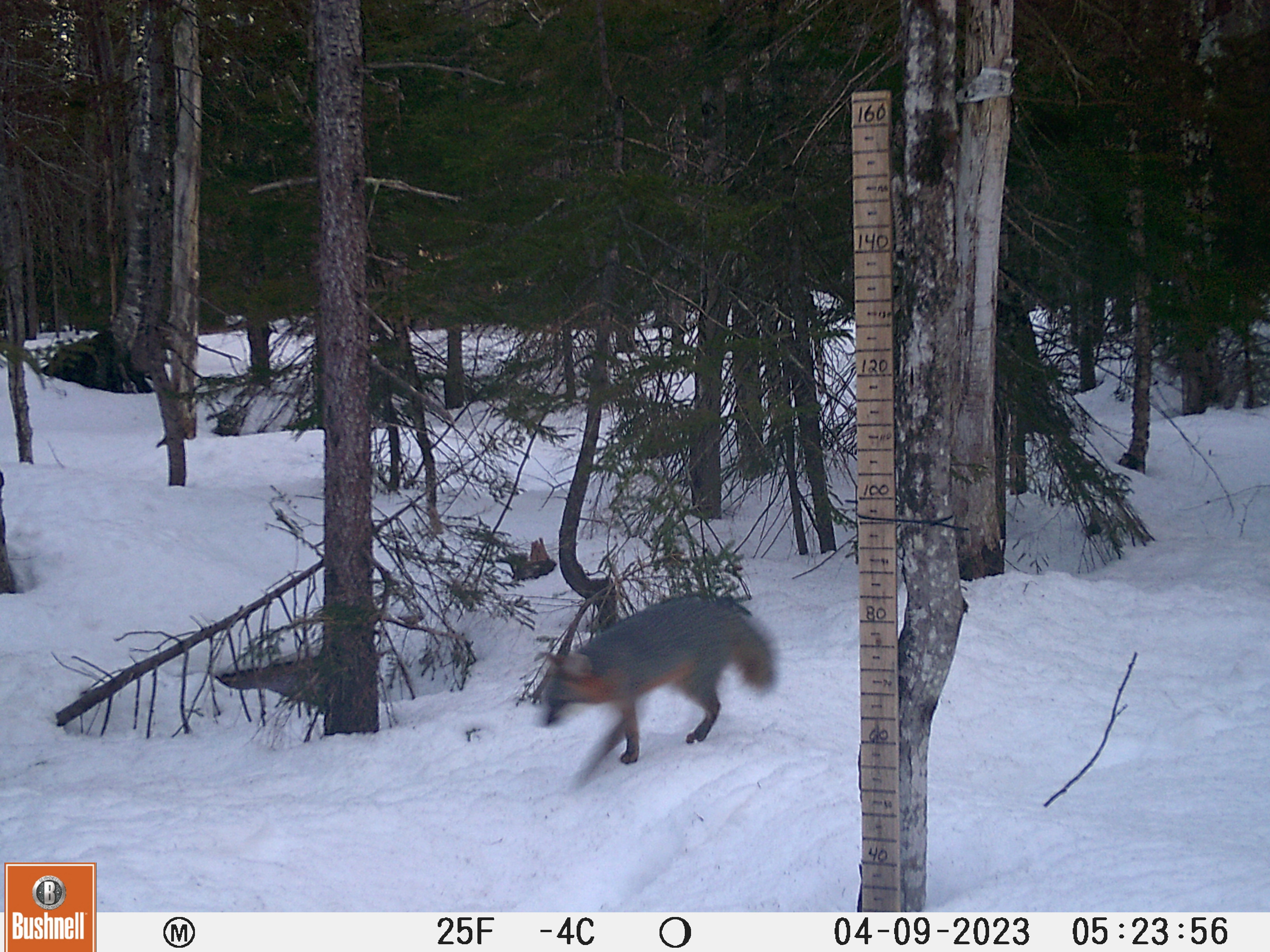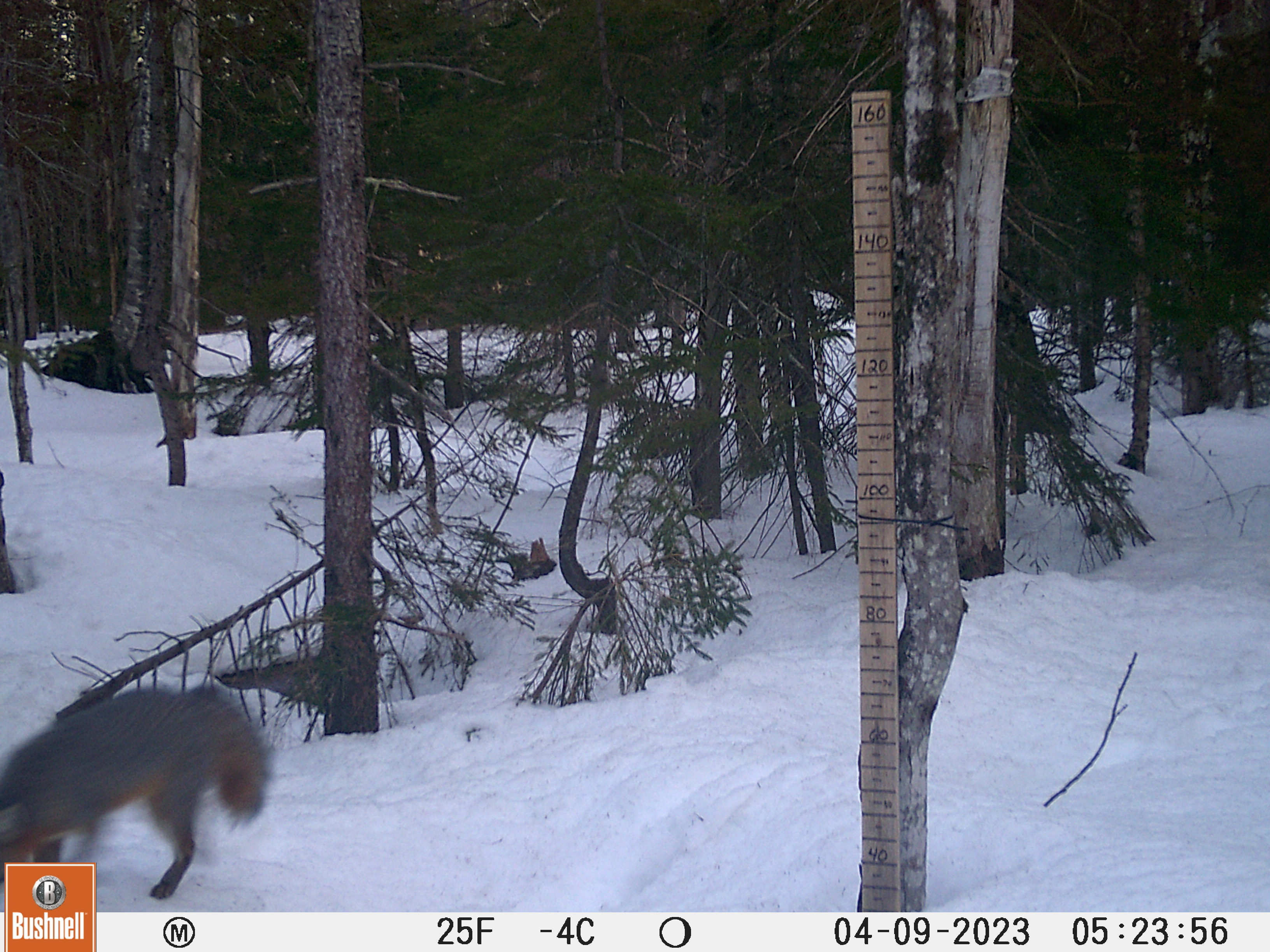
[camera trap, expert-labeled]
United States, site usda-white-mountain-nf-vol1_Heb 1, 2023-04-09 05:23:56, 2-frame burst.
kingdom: Animalia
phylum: Chordata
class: Mammalia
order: Carnivora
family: Canidae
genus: Urocyon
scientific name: Urocyon cinereoargenteus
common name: gray fox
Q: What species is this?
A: Gray fox (Urocyon cinereoargenteus).